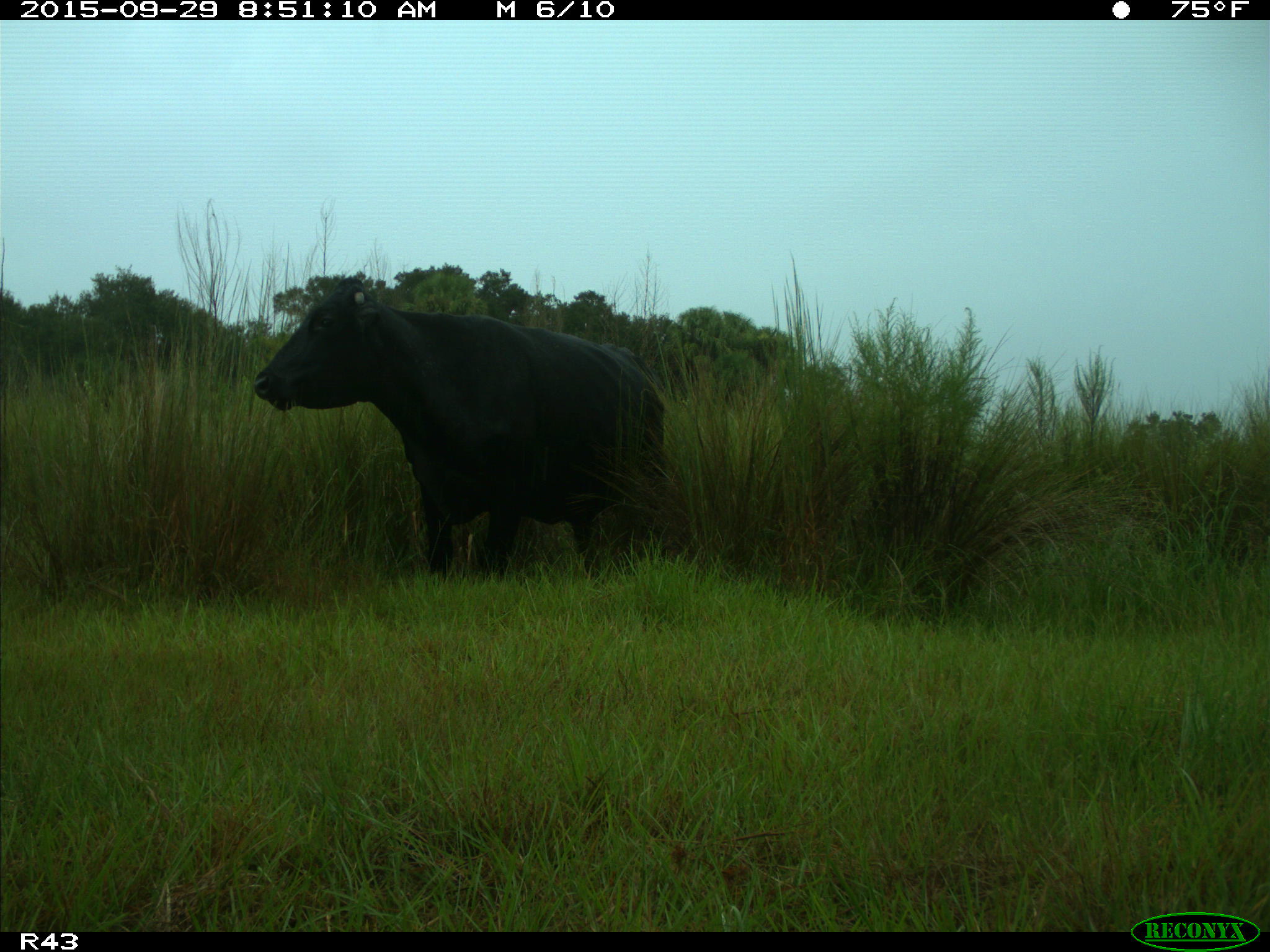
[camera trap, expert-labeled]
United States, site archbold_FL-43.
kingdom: Animalia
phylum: Chordata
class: Mammalia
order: Artiodactyla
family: Bovidae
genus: Bos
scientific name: Bos taurus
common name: domestic cow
Bos taurus (domestic cow).